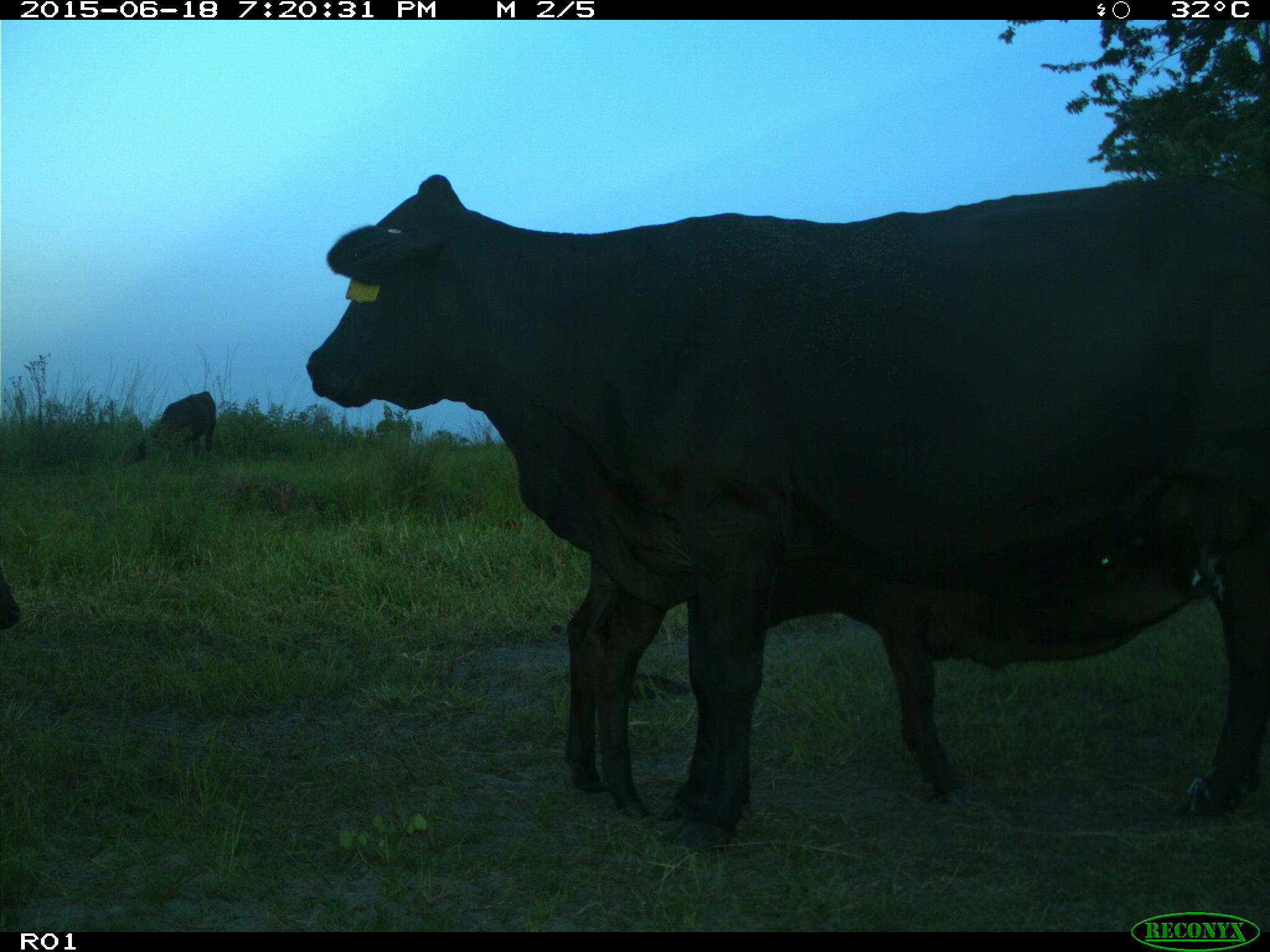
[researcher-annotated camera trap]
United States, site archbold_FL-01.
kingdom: Animalia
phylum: Chordata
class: Mammalia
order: Artiodactyla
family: Bovidae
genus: Bos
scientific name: Bos taurus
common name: domestic cow